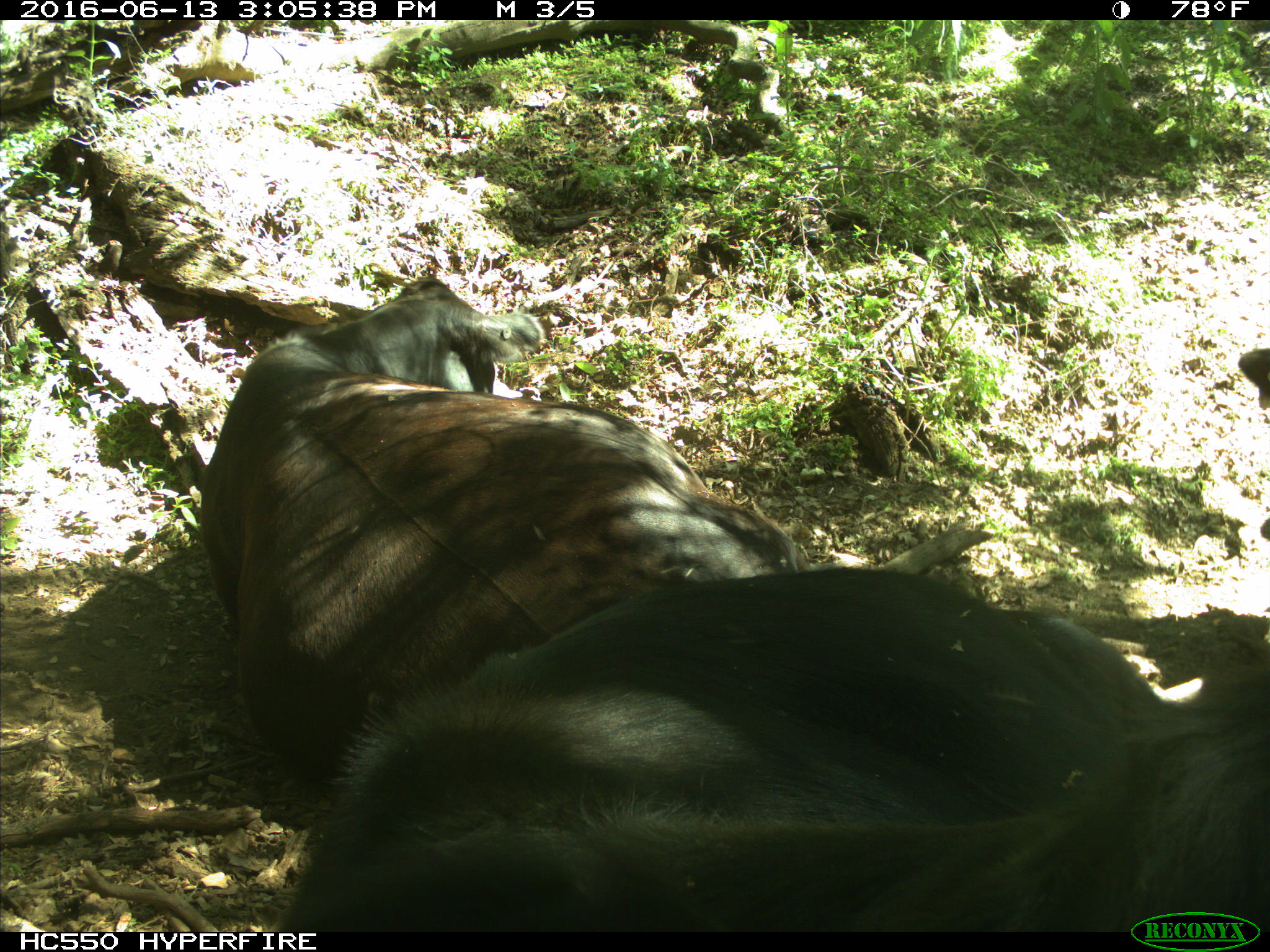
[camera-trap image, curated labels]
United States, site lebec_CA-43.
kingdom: Animalia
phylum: Chordata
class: Mammalia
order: Artiodactyla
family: Bovidae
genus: Bos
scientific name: Bos taurus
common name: domestic cow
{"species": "Bos taurus (domestic cow)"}